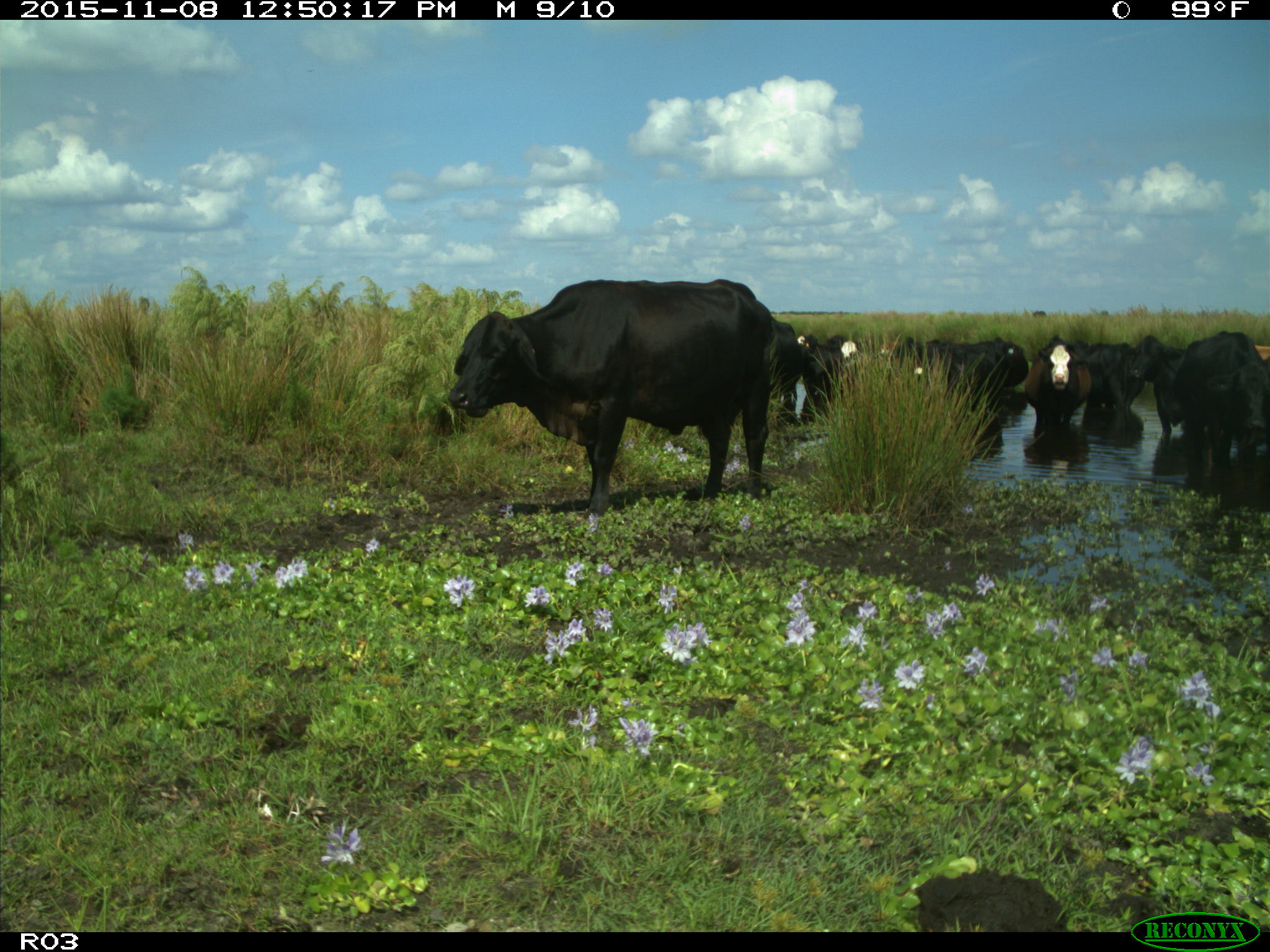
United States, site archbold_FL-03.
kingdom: Animalia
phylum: Chordata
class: Mammalia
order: Artiodactyla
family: Bovidae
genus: Bos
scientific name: Bos taurus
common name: domestic cow